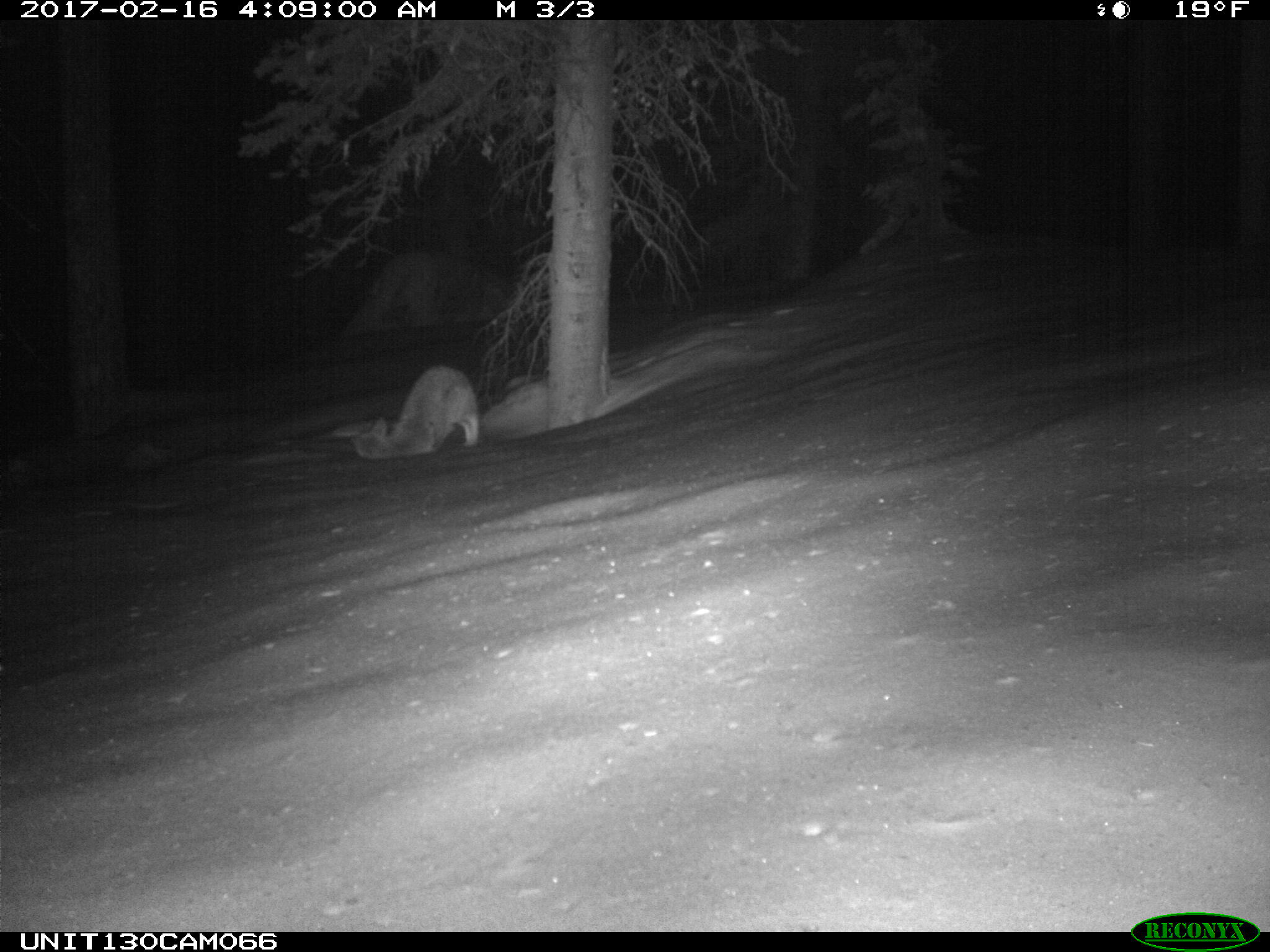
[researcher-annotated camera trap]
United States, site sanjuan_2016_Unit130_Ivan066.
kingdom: Animalia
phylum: Chordata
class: Mammalia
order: Carnivora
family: Canidae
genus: Canis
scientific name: Canis latrans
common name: coyote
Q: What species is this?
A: Canis latrans (coyote).